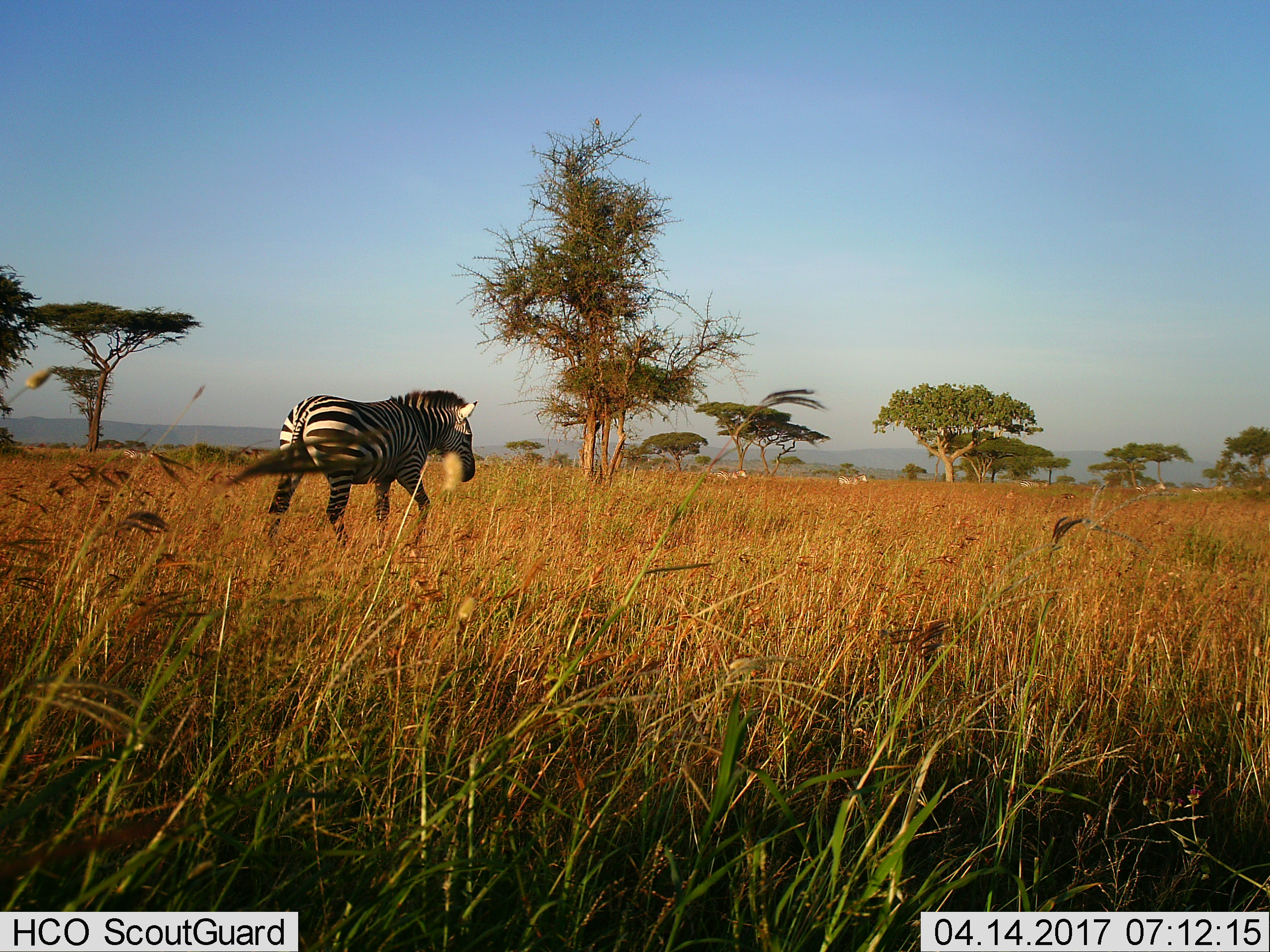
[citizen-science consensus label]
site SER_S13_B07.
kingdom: Animalia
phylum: Chordata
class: Mammalia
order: Perissodactyla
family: Equidae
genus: Equus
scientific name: Equus quagga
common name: plains zebra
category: zebraplains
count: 1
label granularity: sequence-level